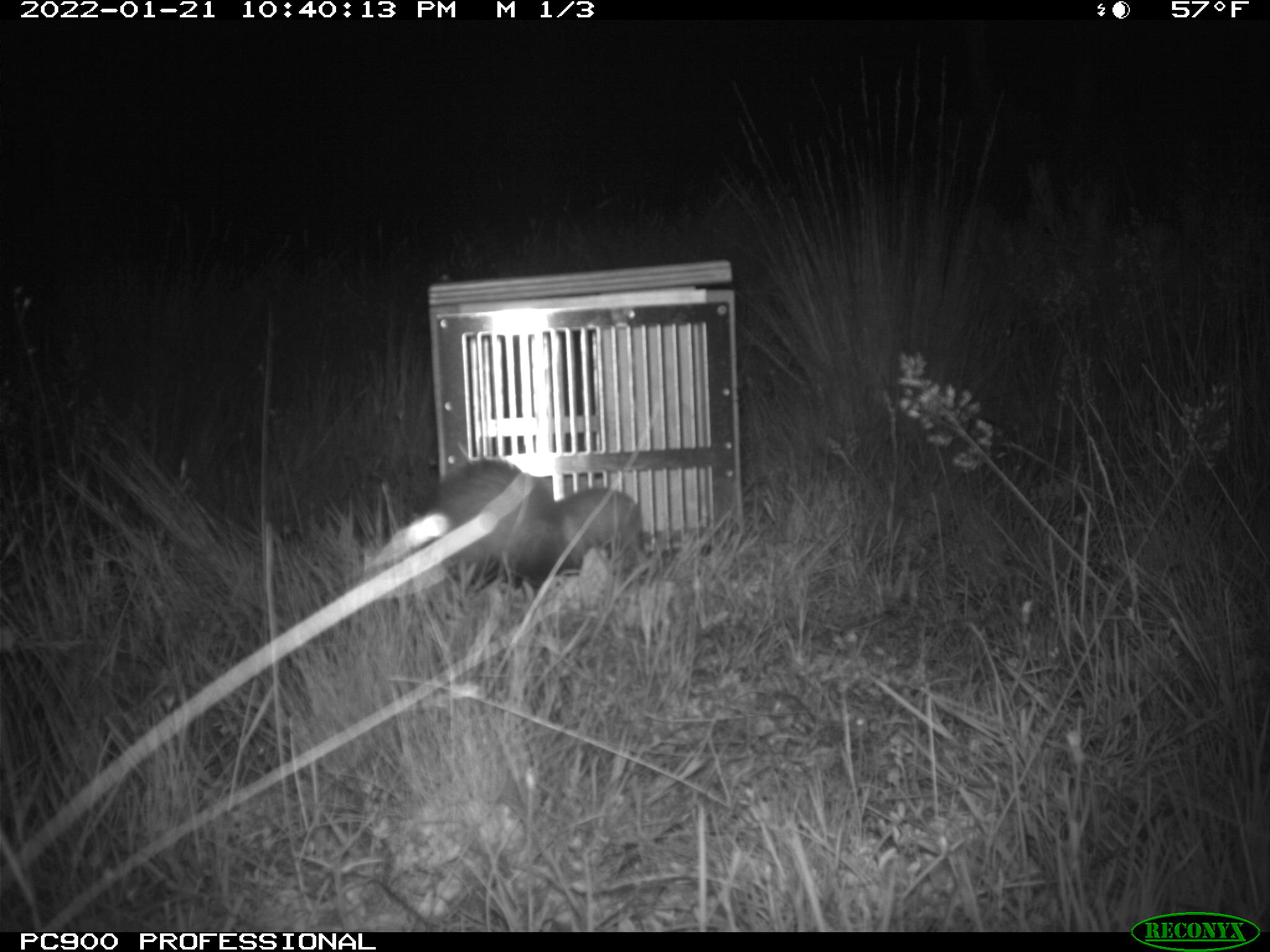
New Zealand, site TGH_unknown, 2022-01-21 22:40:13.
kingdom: Animalia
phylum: Chordata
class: Mammalia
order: Carnivora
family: Mustelidae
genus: Mustela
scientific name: Mustela furo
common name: ferret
Ferret (Mustela furo).